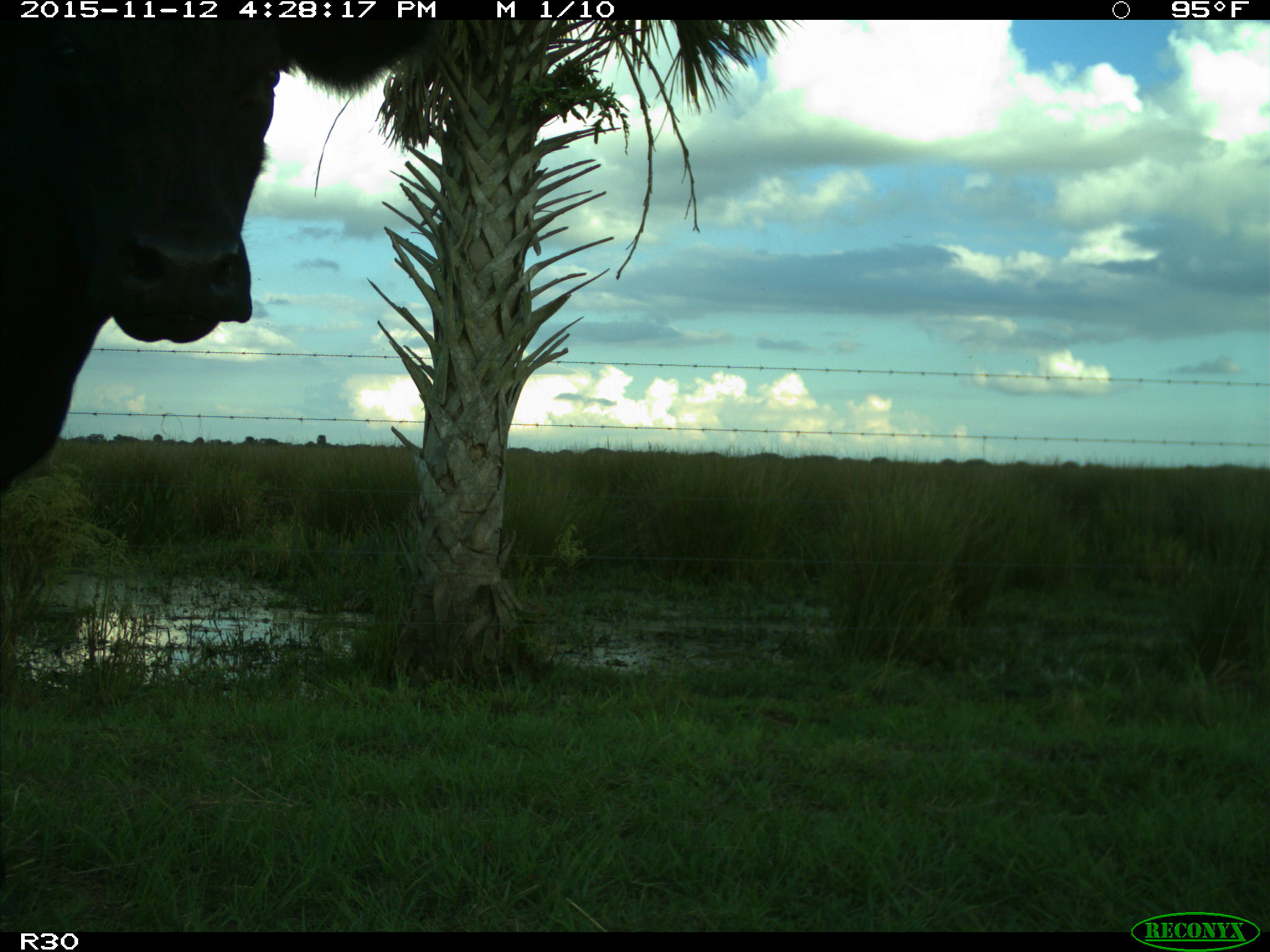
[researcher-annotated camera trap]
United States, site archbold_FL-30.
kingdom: Animalia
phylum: Chordata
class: Mammalia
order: Artiodactyla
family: Bovidae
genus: Bos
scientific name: Bos taurus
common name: domestic cow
Bos taurus (domestic cow).